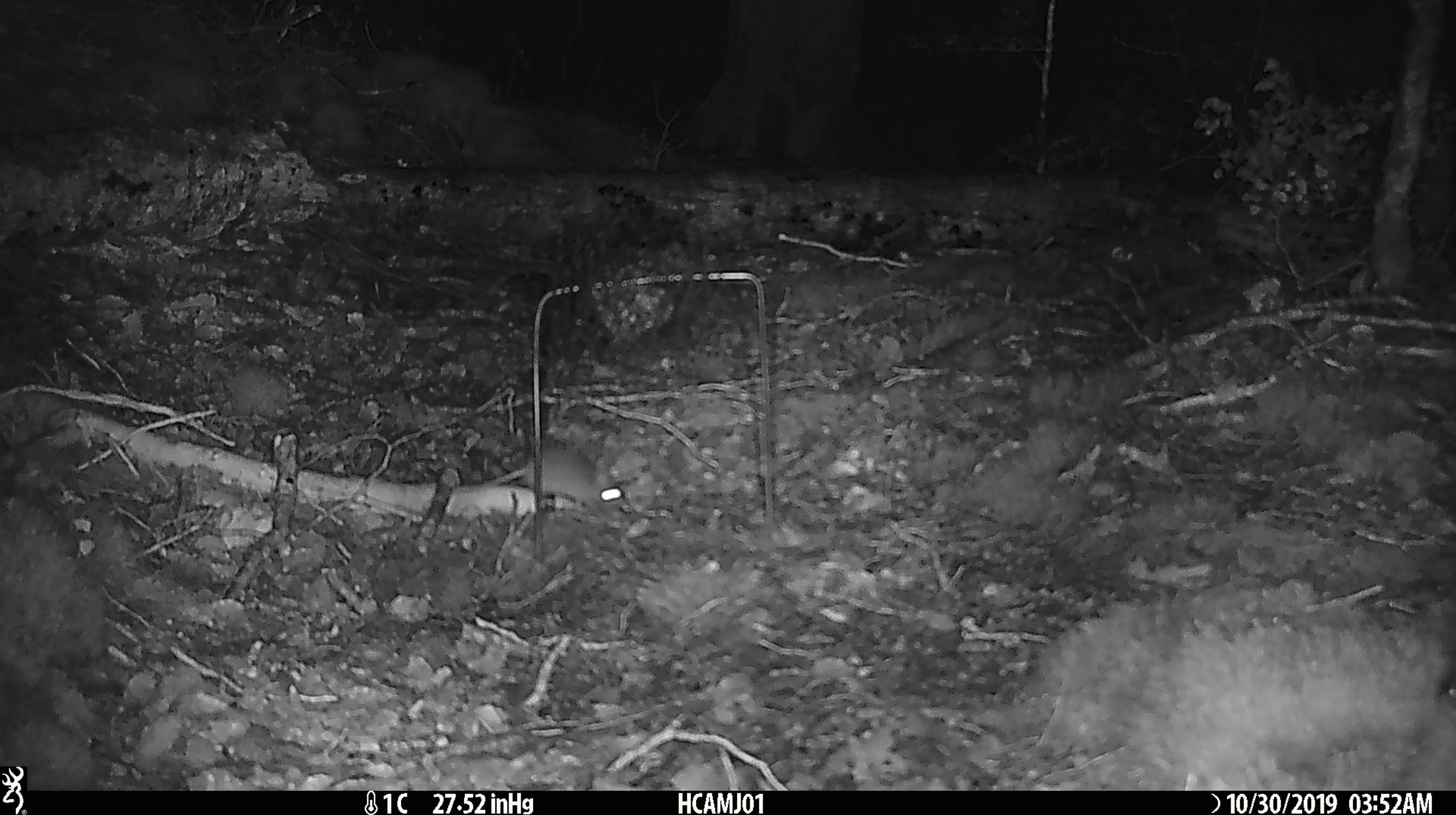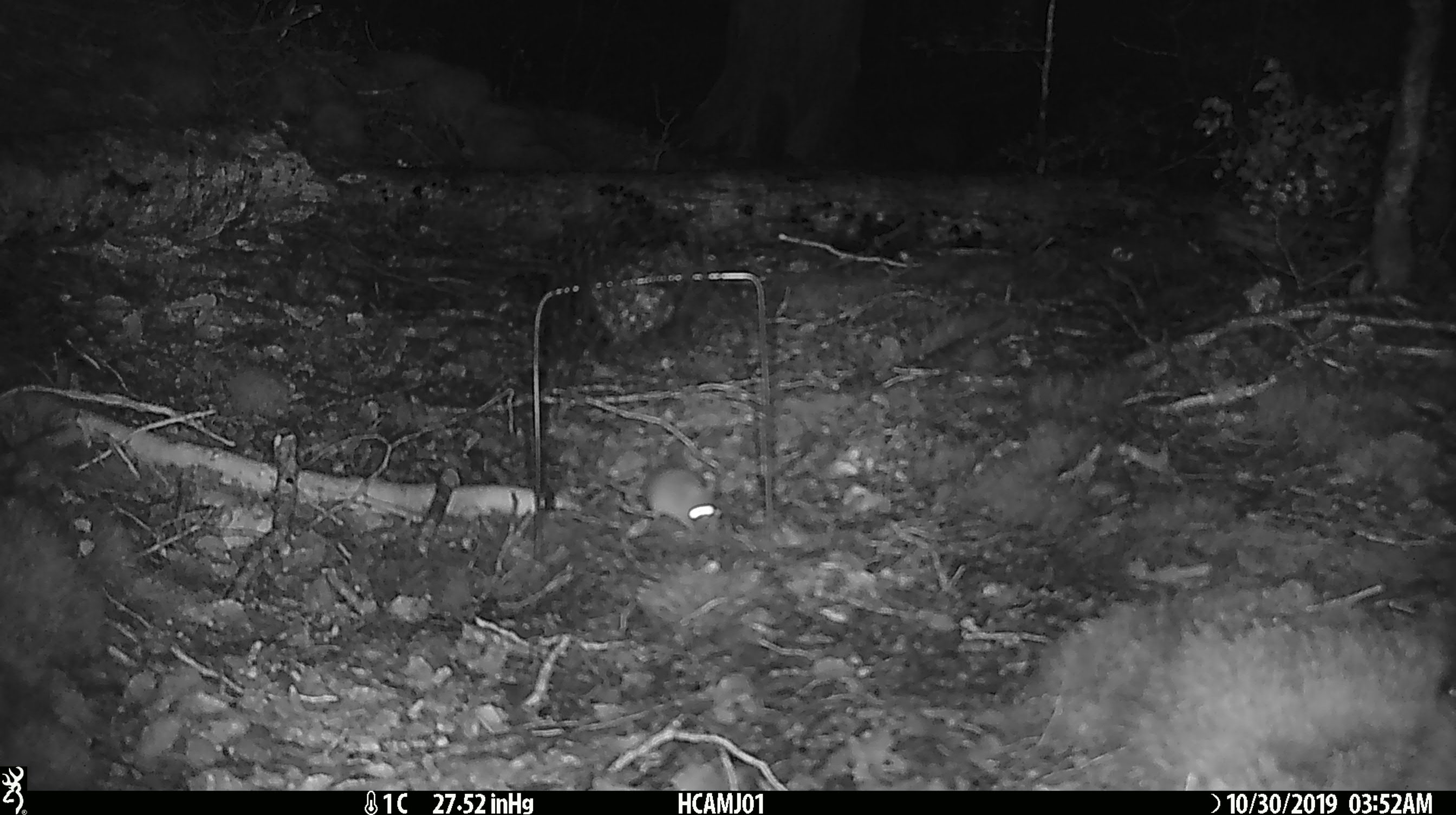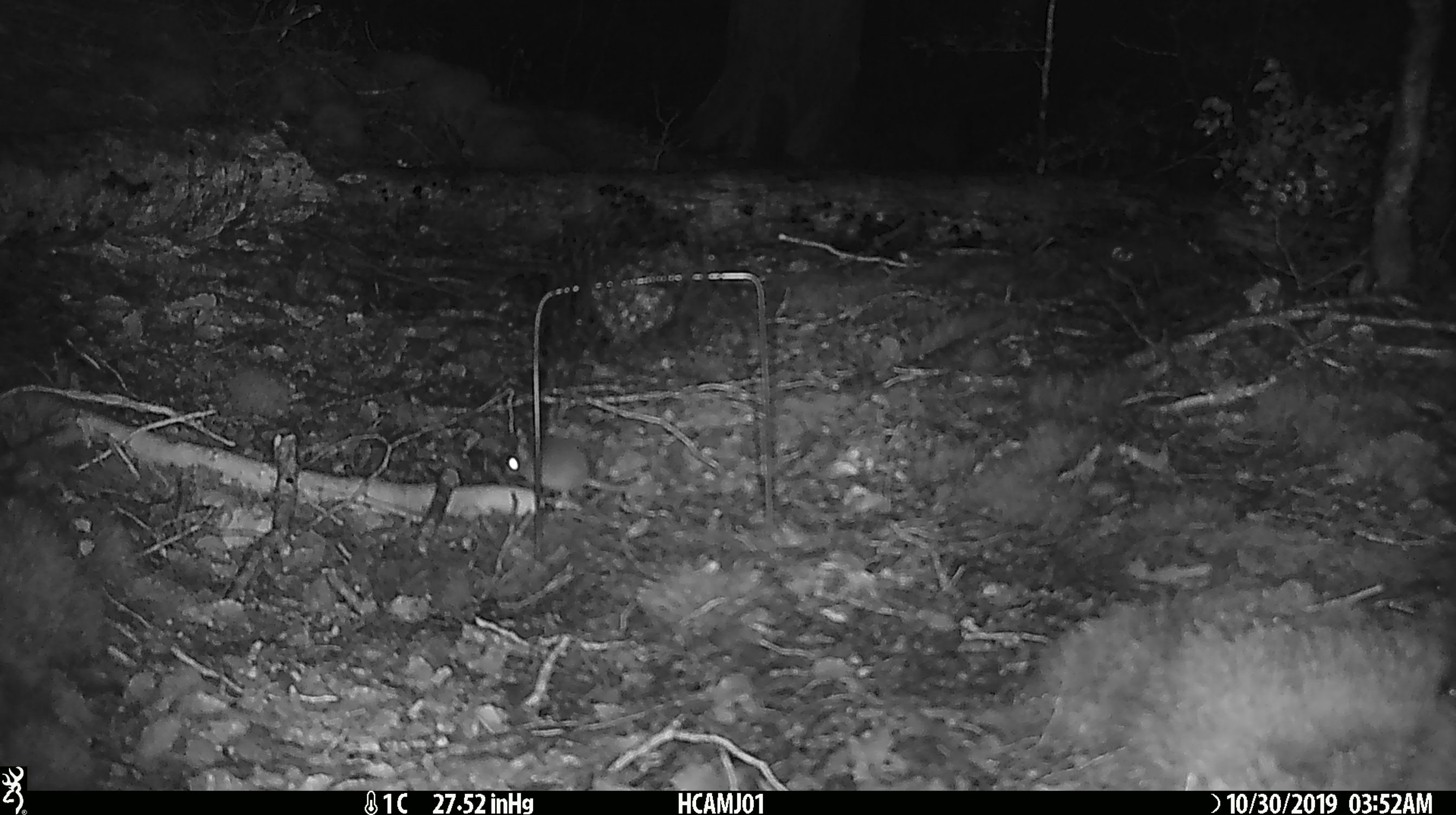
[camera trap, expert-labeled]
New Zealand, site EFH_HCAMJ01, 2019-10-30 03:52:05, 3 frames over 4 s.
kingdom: Animalia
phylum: Chordata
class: Mammalia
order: Rodentia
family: Muridae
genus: Mus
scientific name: Mus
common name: mouse